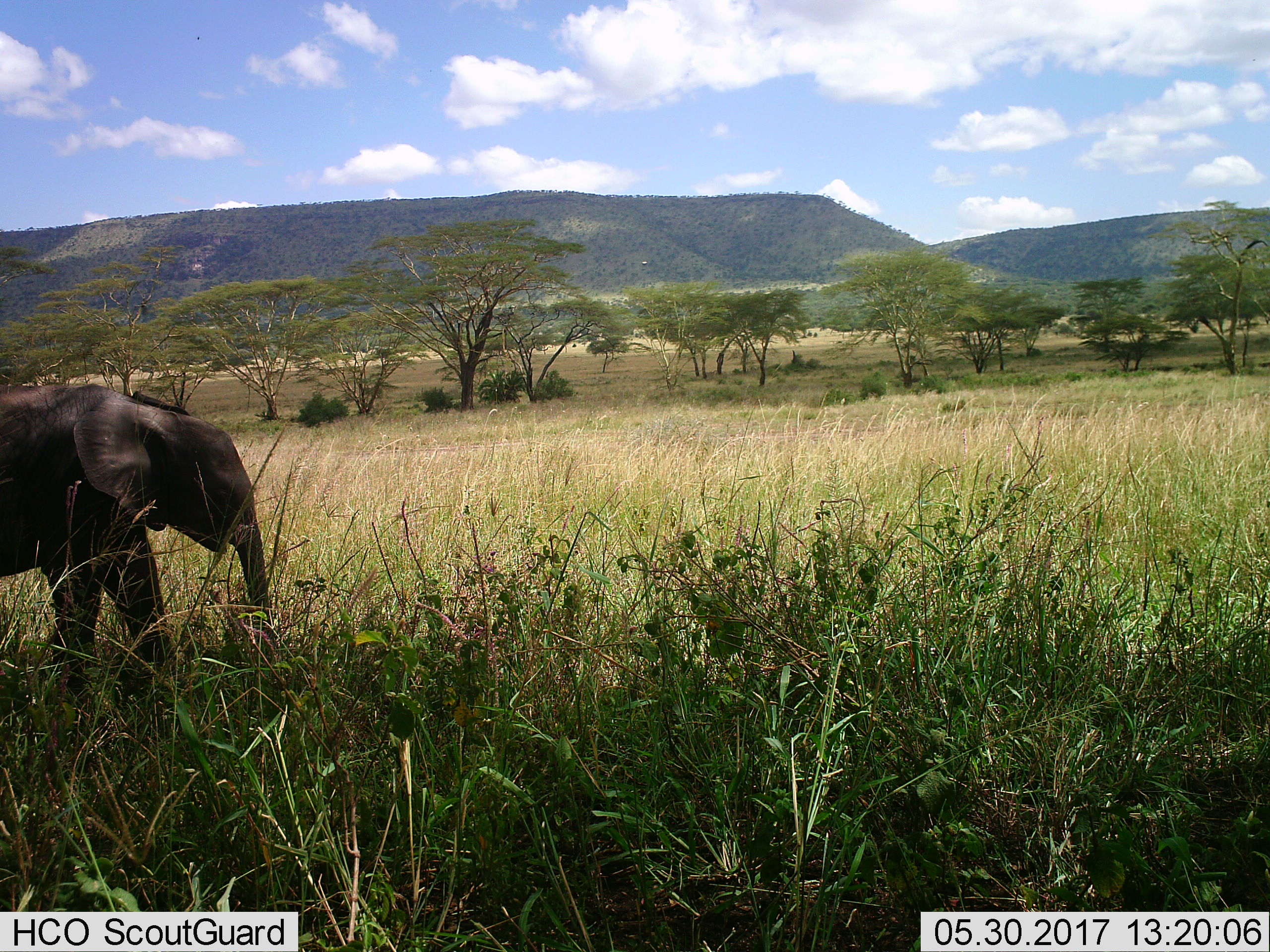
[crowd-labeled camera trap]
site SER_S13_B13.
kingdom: Animalia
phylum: Chordata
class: Mammalia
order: Proboscidea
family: Elephantidae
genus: Loxodonta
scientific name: Loxodonta africana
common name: african bush elephant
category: elephant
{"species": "elephant (african bush elephant) (Loxodonta africana)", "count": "1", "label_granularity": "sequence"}